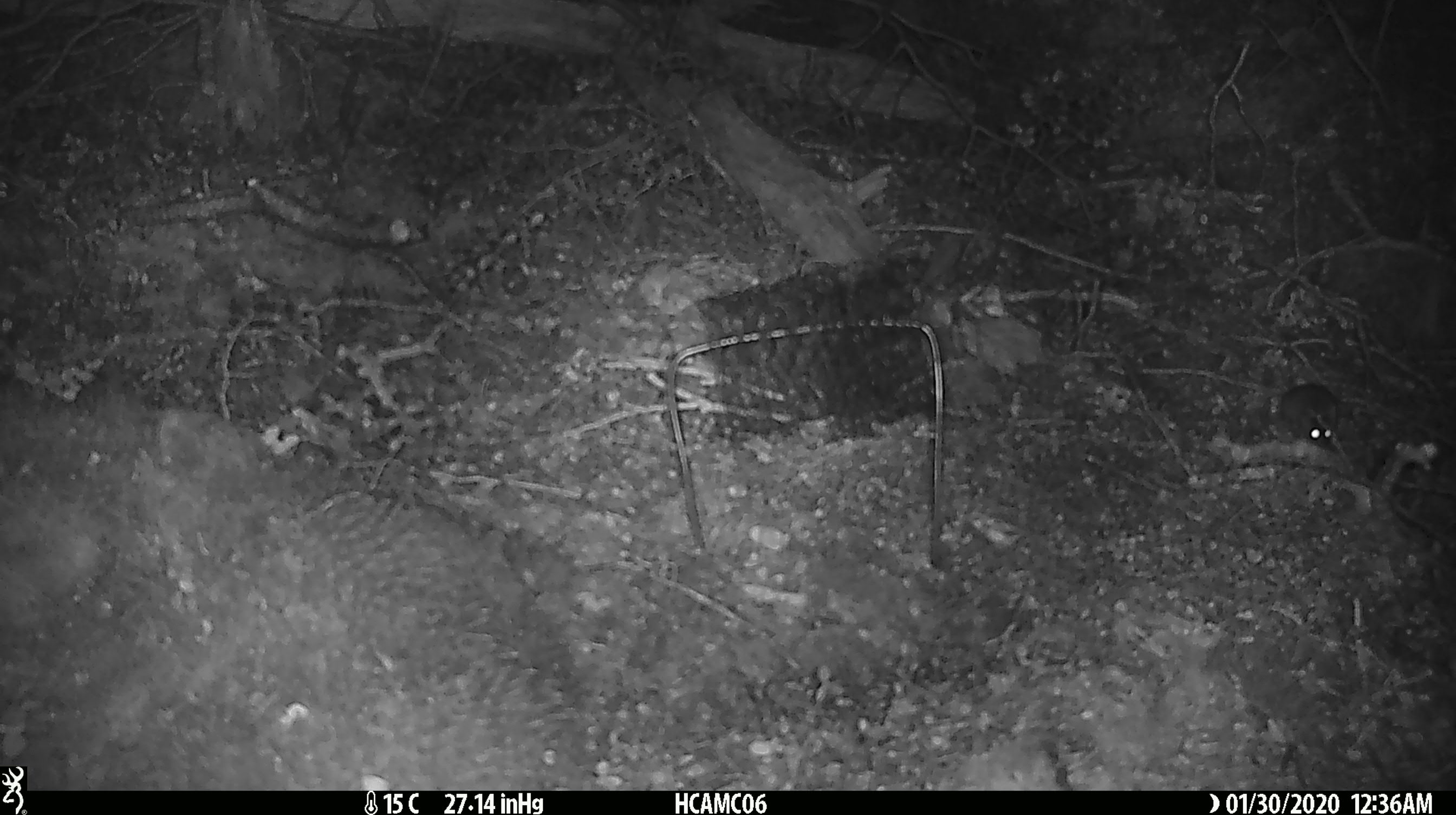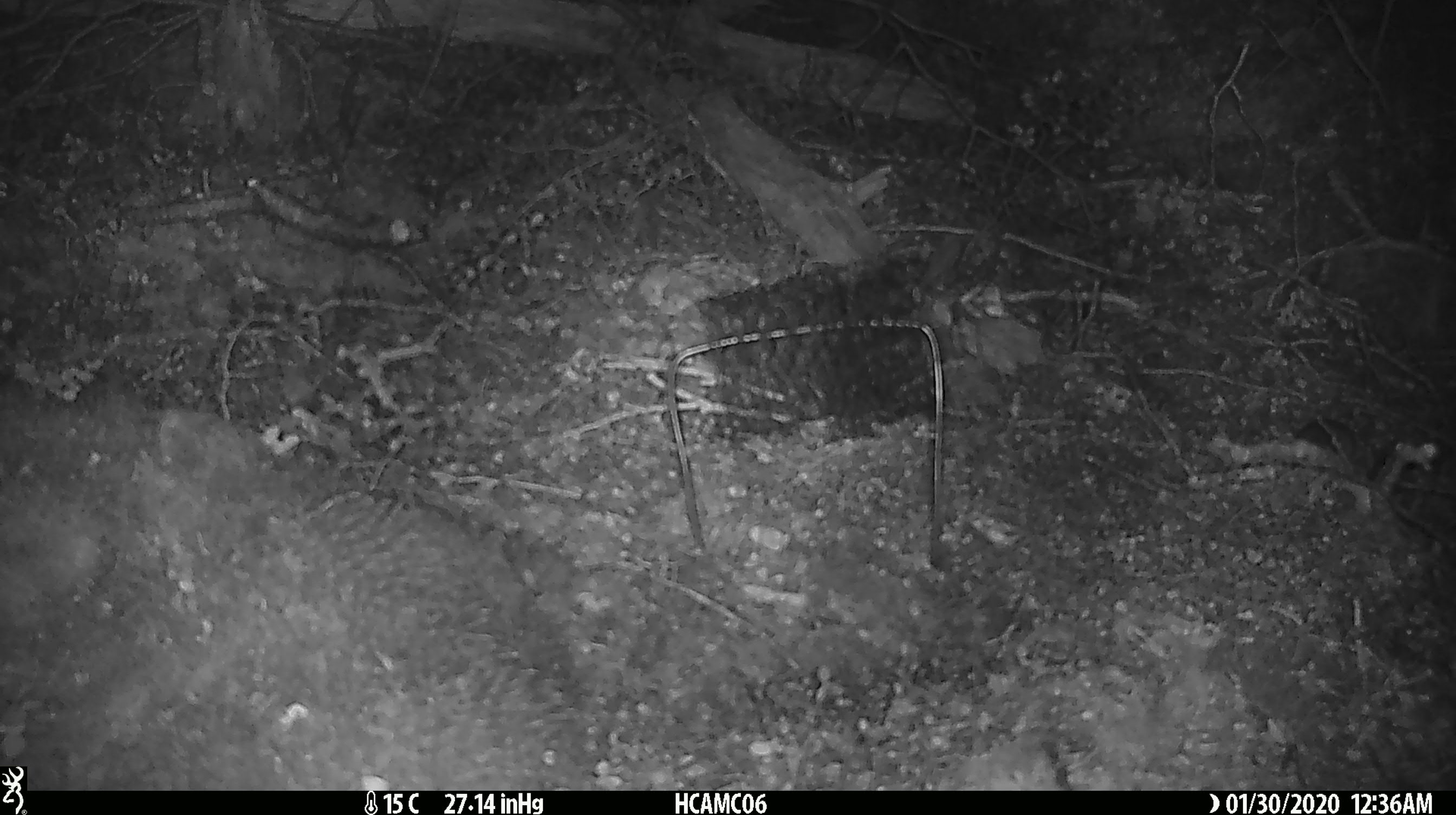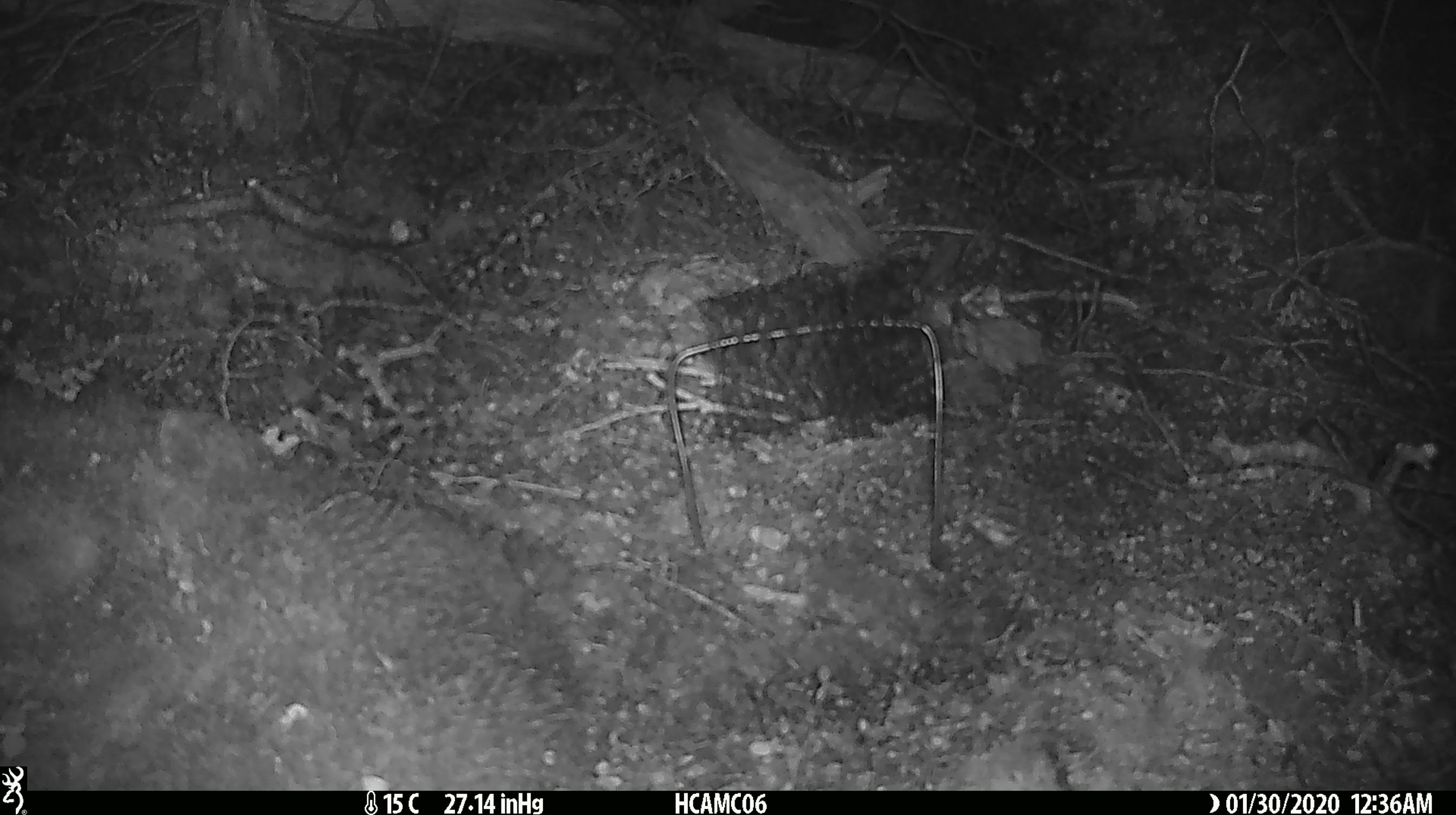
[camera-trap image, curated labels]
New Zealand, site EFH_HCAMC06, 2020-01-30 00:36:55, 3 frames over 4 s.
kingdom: Animalia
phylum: Chordata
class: Mammalia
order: Rodentia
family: Muridae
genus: Mus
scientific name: Mus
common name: mouse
Mouse (Mus).